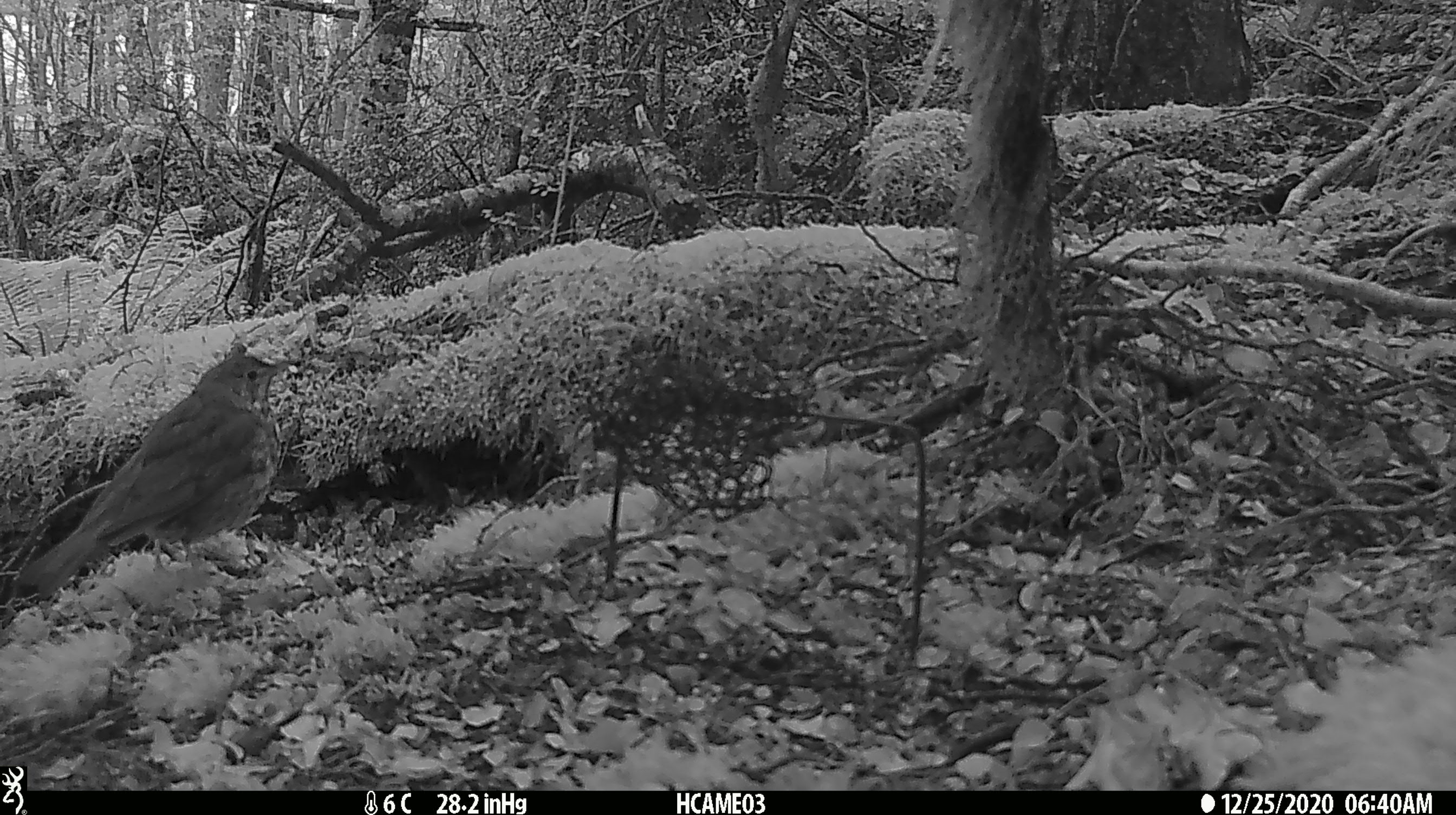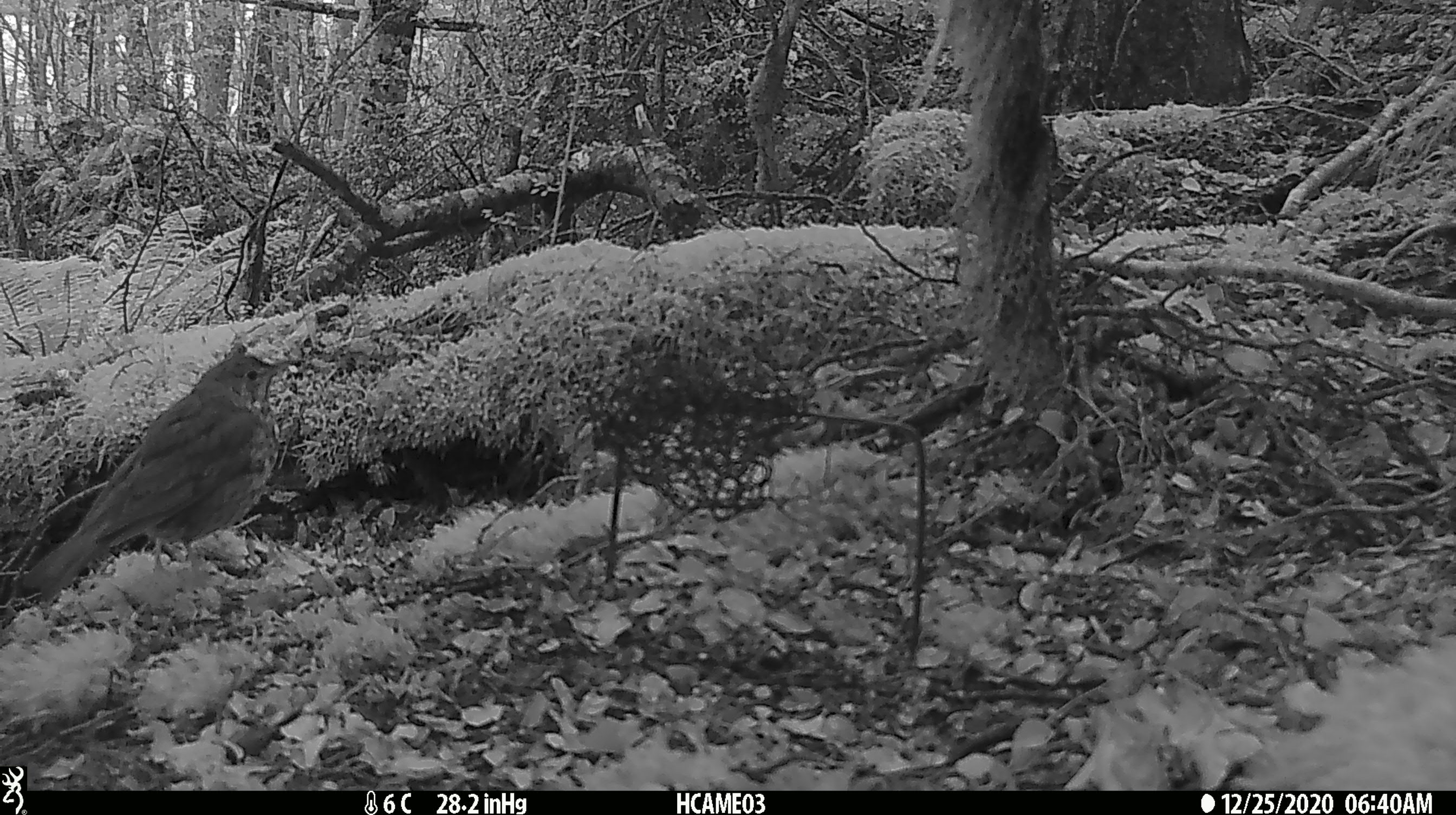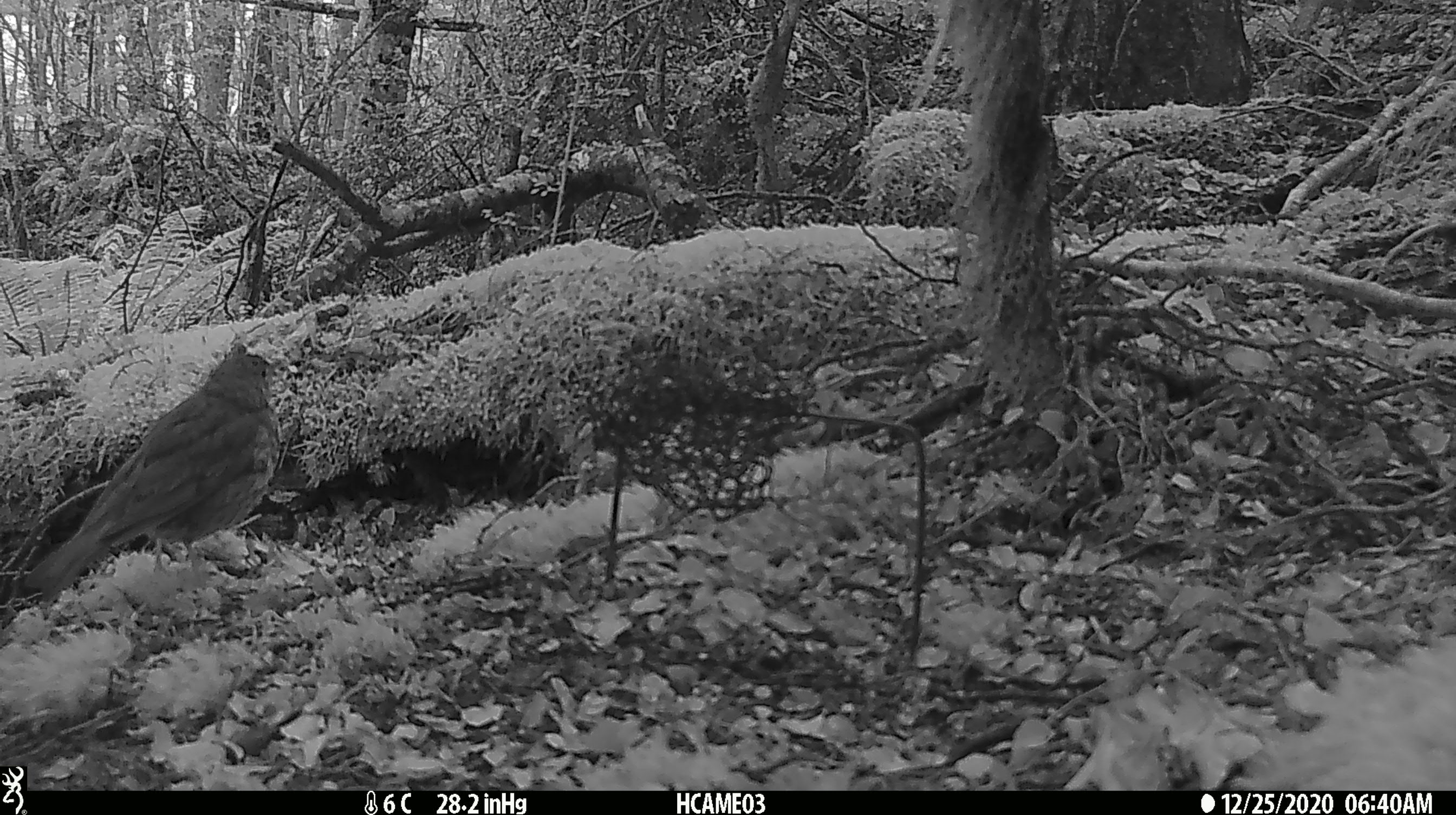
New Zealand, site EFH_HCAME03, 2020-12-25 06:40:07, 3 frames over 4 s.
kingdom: Animalia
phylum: Chordata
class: Aves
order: Passeriformes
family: Turdidae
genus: Turdus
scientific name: Turdus philomelos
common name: song thrush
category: thrush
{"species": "thrush (song thrush) (Turdus philomelos)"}